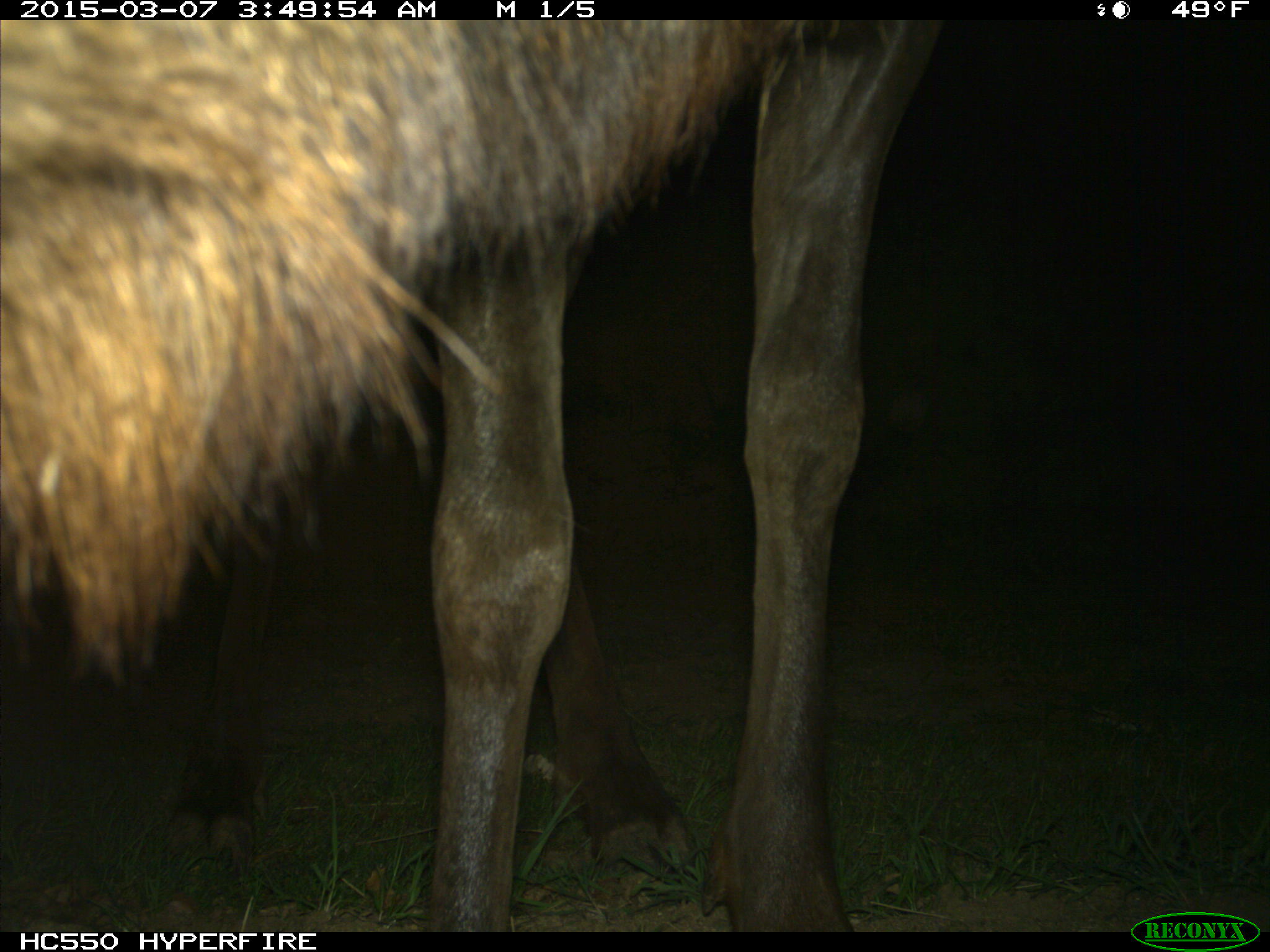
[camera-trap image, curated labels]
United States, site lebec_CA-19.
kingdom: Animalia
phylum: Chordata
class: Mammalia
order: Artiodactyla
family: Cervidae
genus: Cervus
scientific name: Cervus canadensis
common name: elk